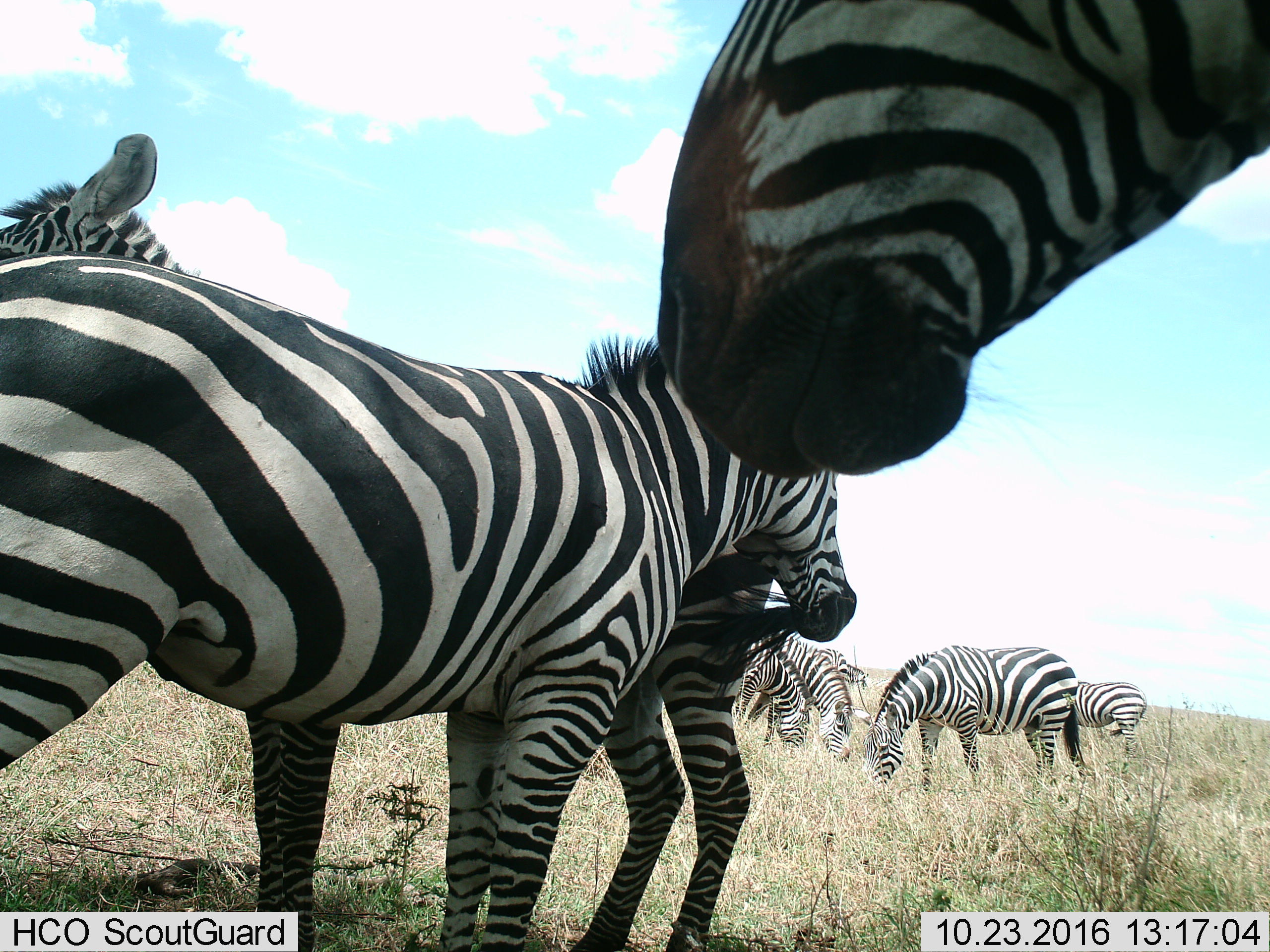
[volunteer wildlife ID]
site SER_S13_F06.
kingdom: Animalia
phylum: Chordata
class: Mammalia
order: Perissodactyla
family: Equidae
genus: Equus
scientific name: Equus quagga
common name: plains zebra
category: zebraplains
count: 8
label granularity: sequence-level